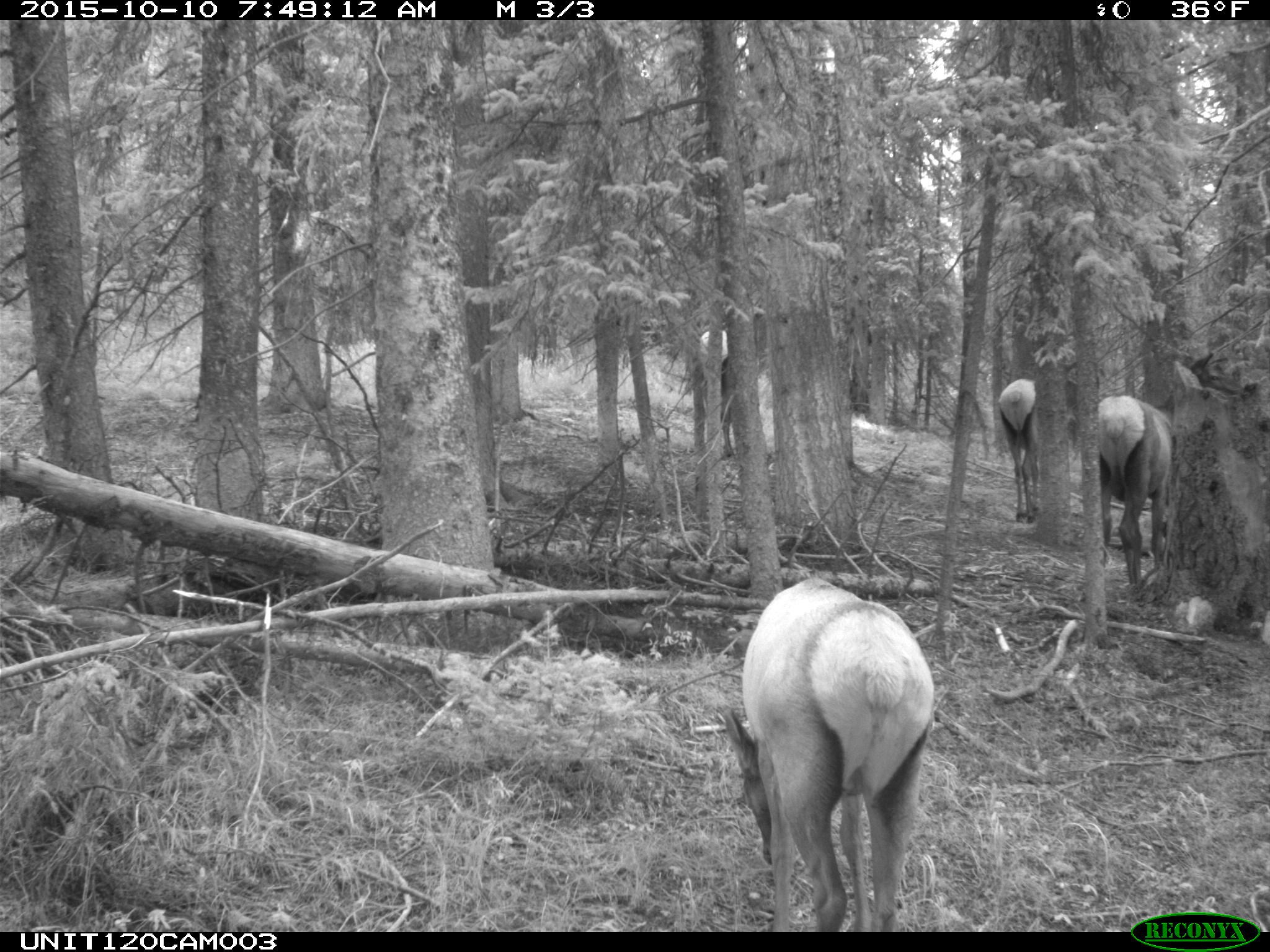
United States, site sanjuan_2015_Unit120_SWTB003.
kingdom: Animalia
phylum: Chordata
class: Mammalia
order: Artiodactyla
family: Cervidae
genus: Cervus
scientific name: Cervus elaphus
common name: red deer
Cervus elaphus (red deer).